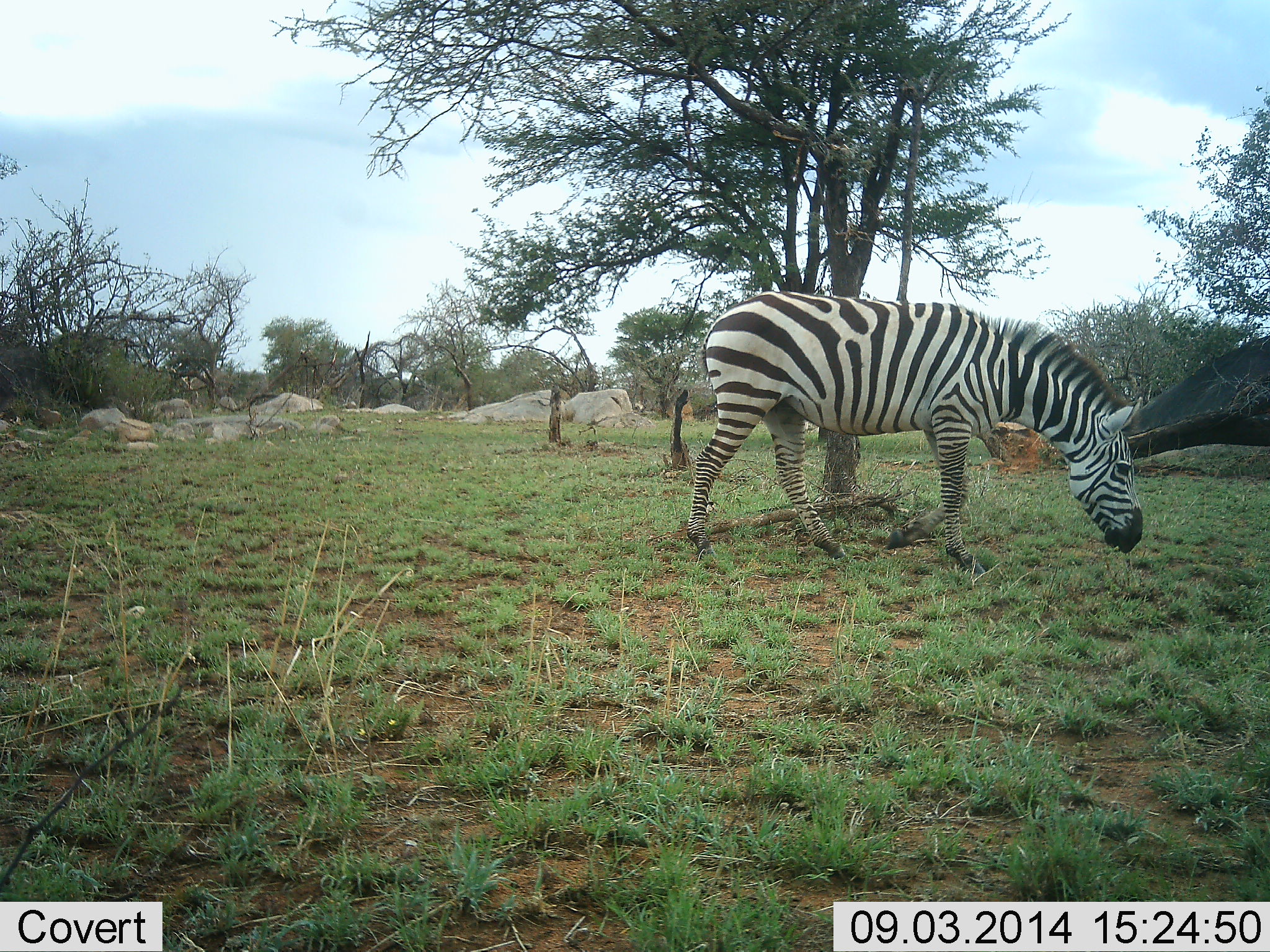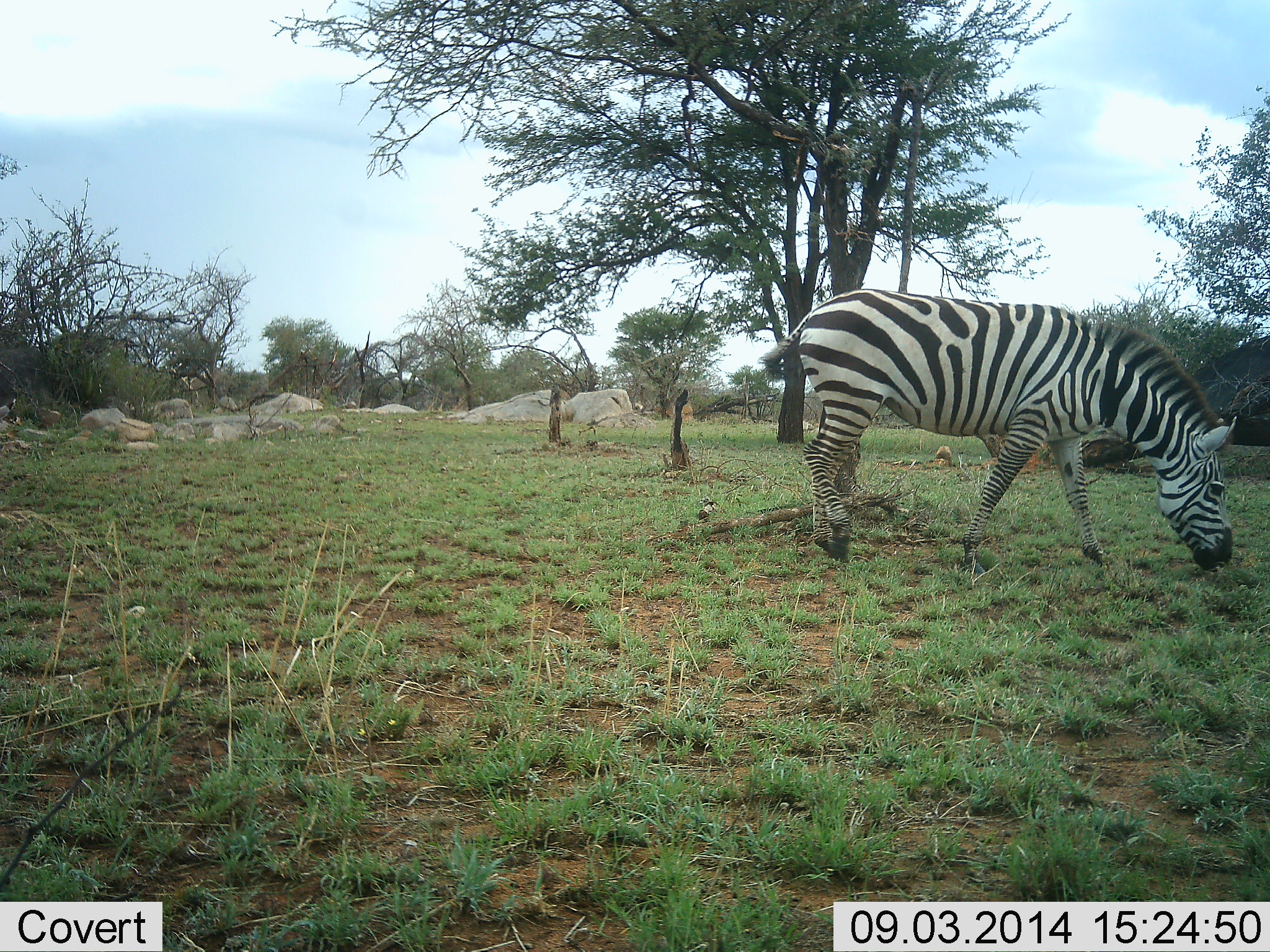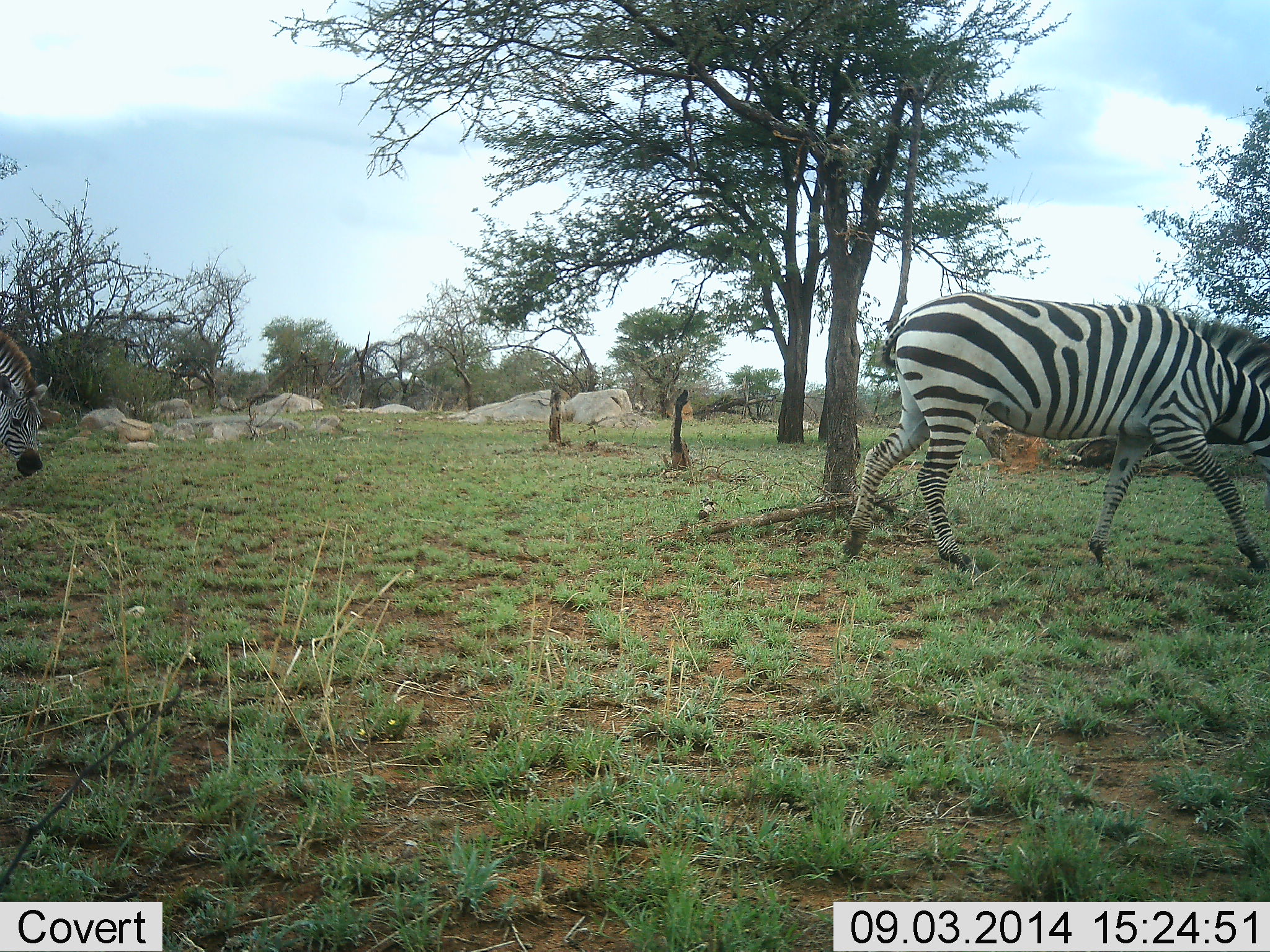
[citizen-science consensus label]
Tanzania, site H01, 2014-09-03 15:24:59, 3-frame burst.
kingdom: Animalia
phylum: Chordata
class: Mammalia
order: Perissodactyla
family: Equidae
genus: Equus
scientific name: Equus quagga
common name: plains zebra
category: zebra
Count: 2.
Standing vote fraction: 10%.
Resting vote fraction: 0%.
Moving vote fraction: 60%.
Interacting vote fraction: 0%.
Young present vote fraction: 0%.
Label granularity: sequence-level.